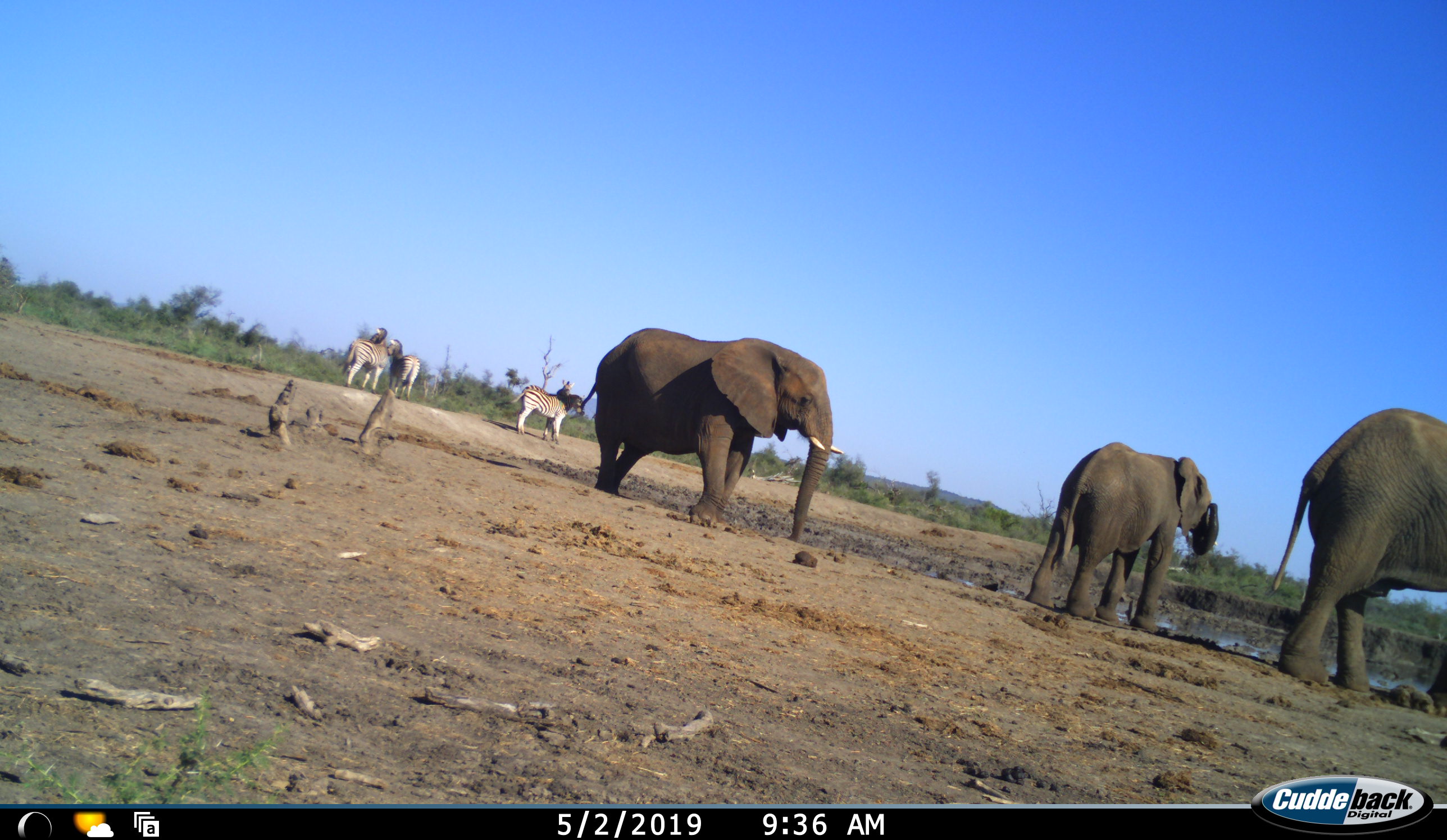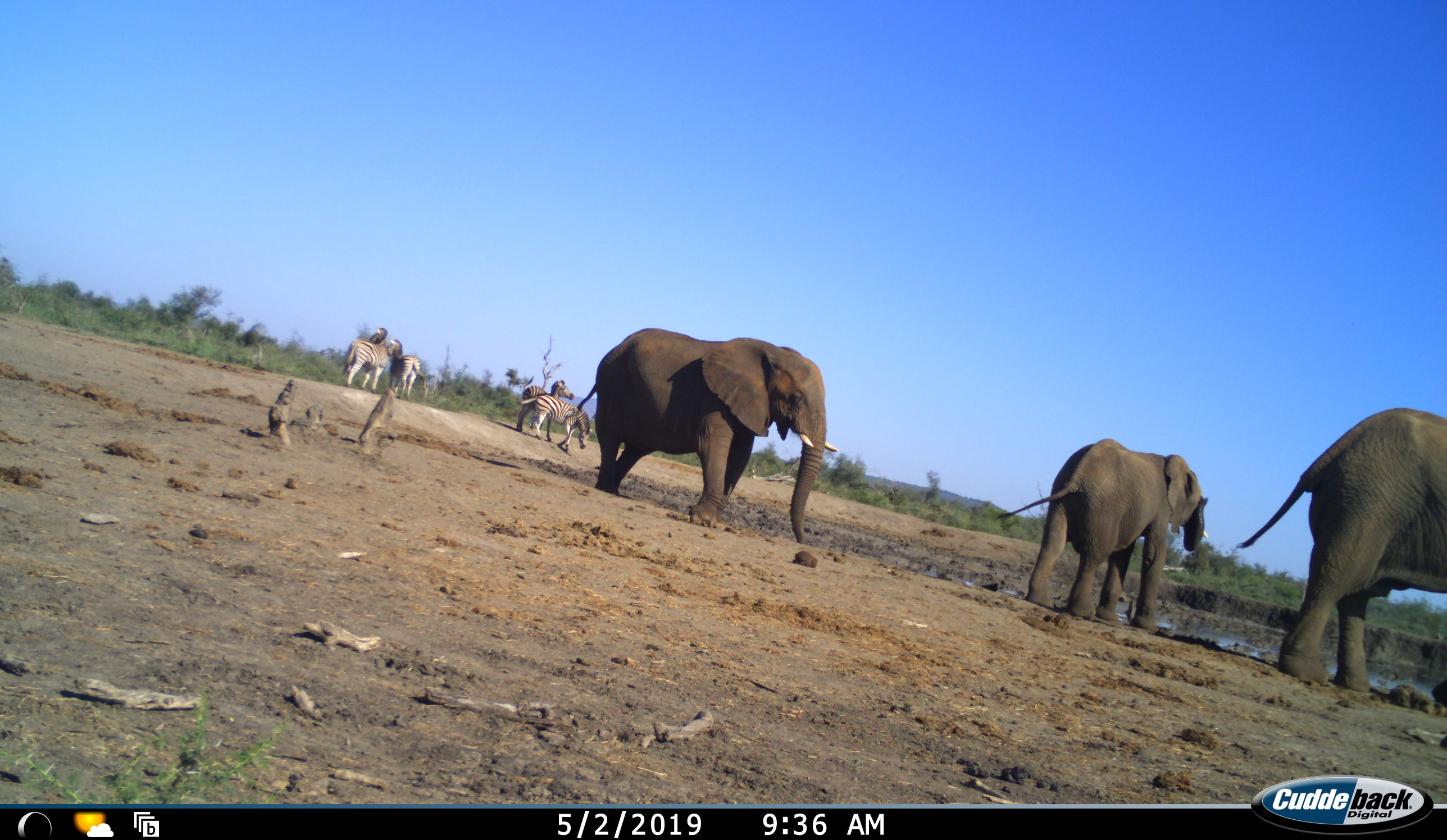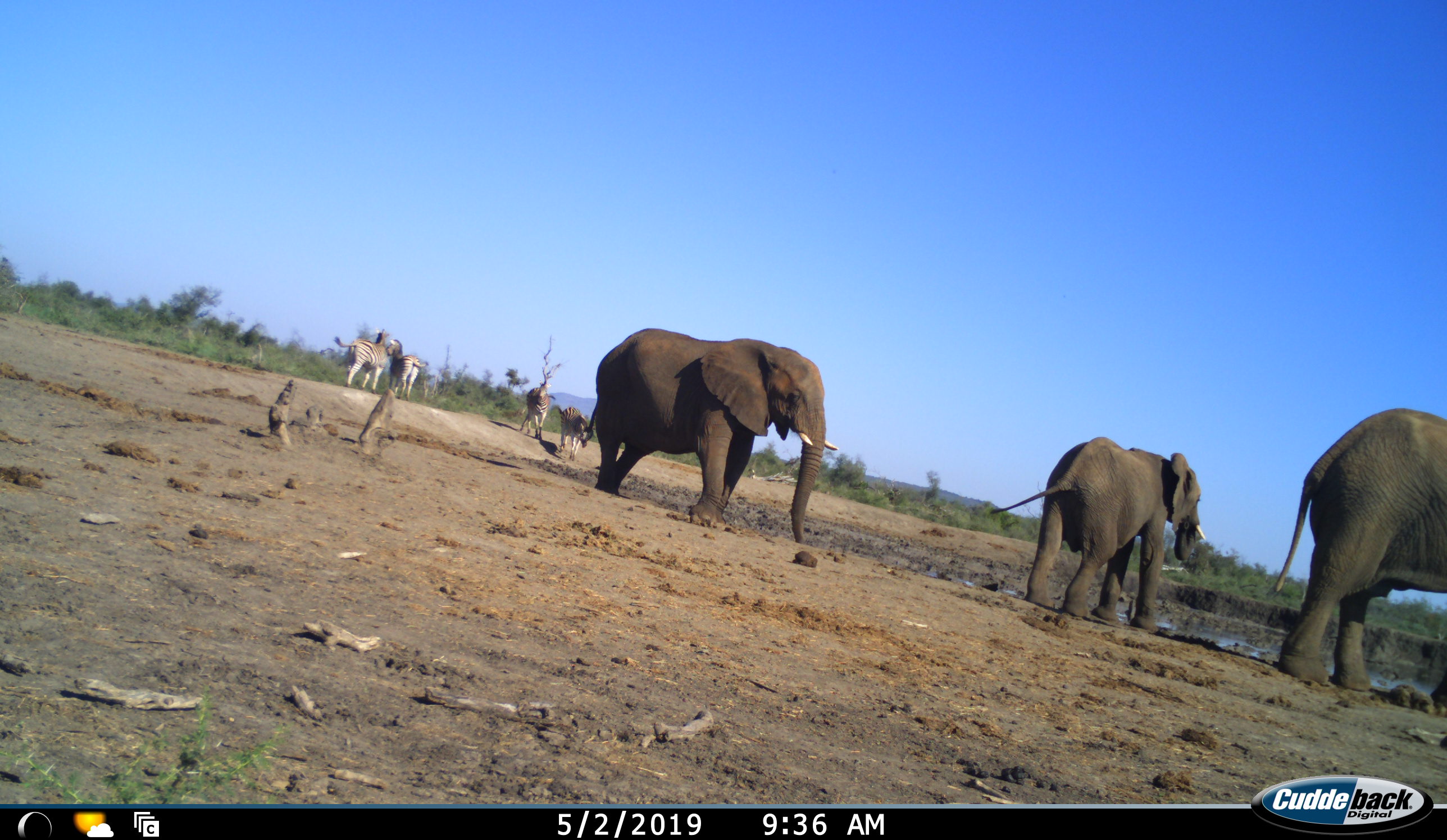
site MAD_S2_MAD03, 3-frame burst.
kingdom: Animalia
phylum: Chordata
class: Mammalia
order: Proboscidea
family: Elephantidae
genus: Loxodonta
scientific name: Loxodonta africana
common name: african bush elephant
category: elephant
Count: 3.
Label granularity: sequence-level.